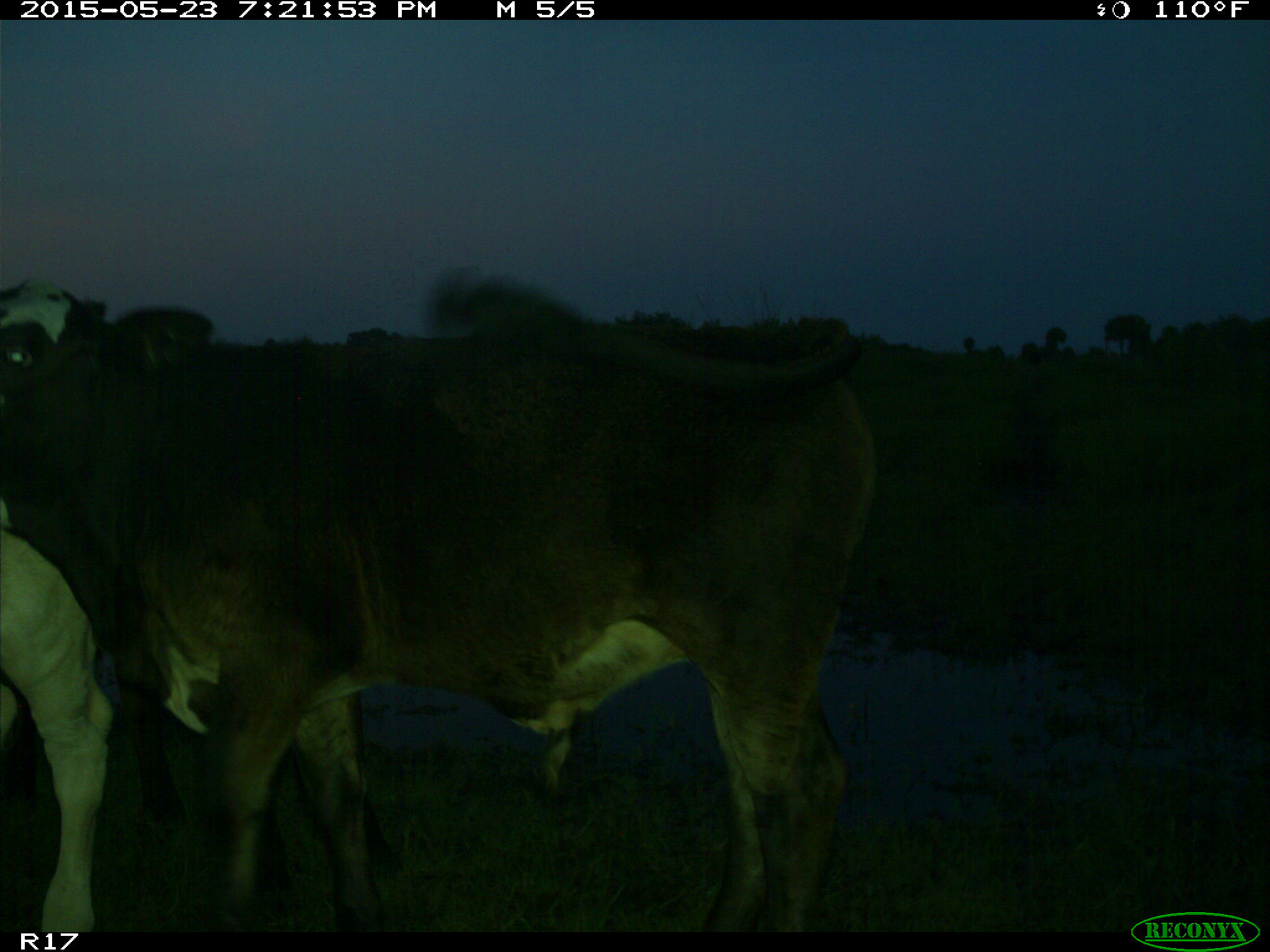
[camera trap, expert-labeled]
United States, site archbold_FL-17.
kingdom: Animalia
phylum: Chordata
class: Mammalia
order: Artiodactyla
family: Bovidae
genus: Bos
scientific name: Bos taurus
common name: domestic cow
Bos taurus (domestic cow).